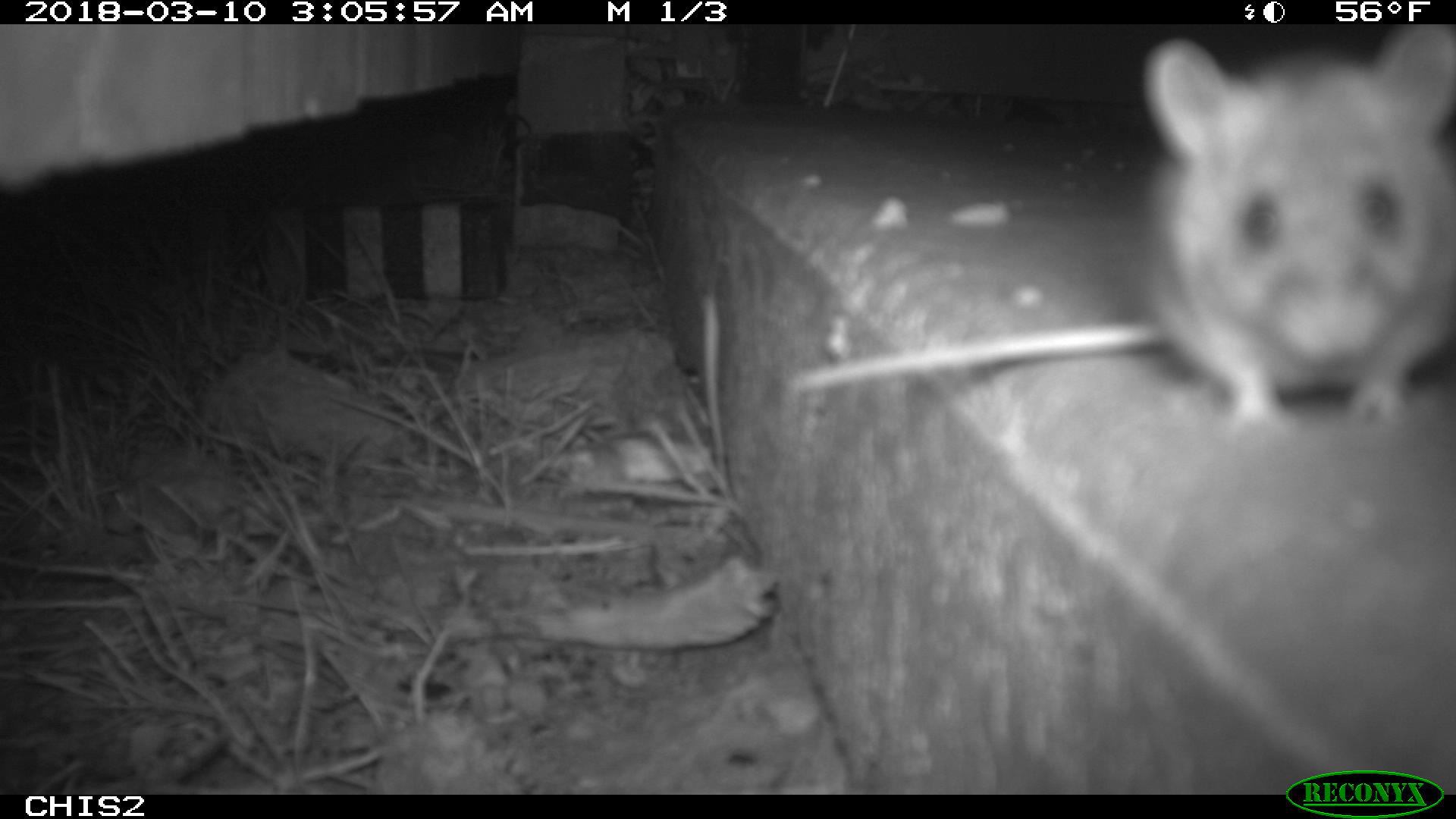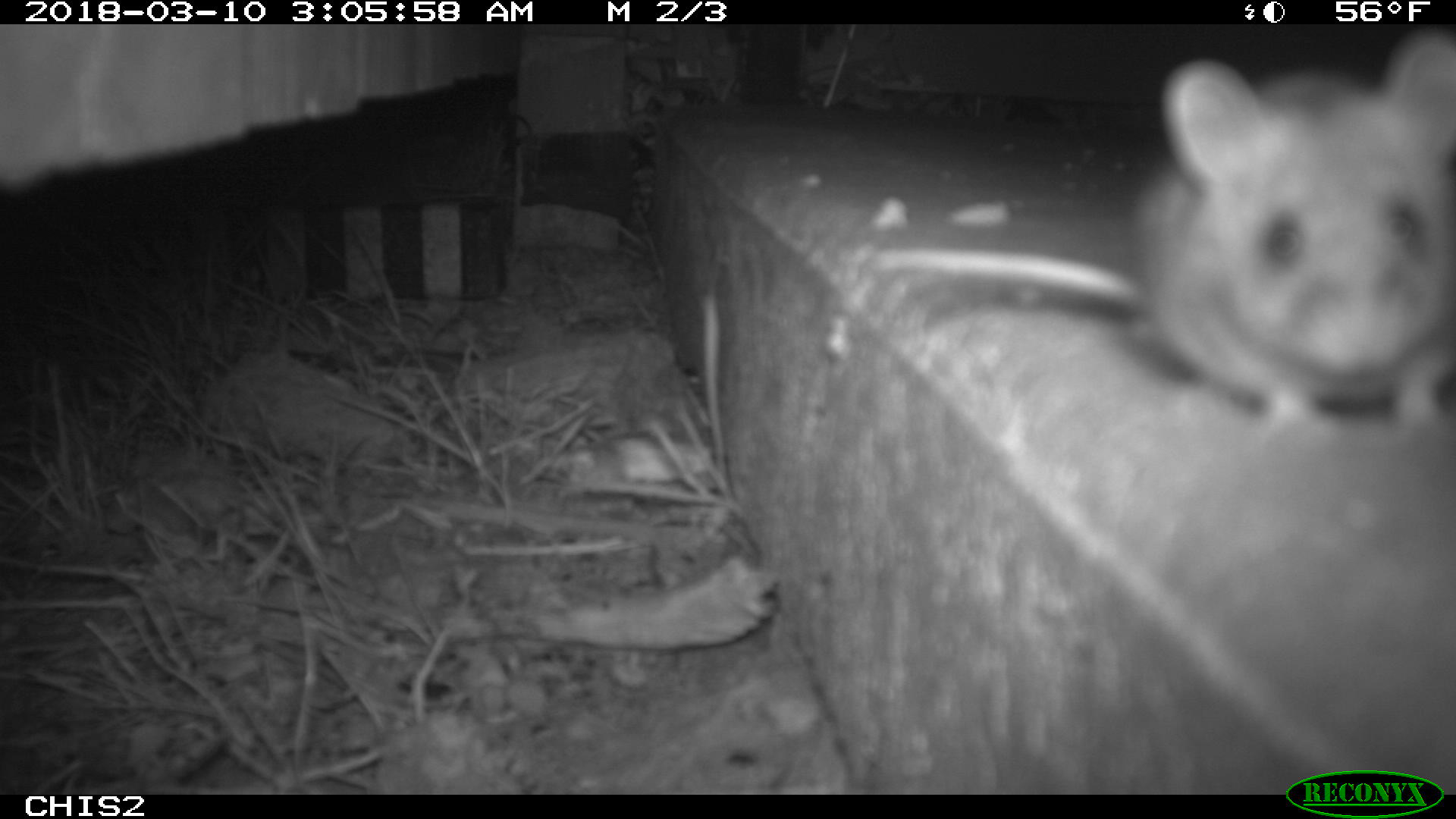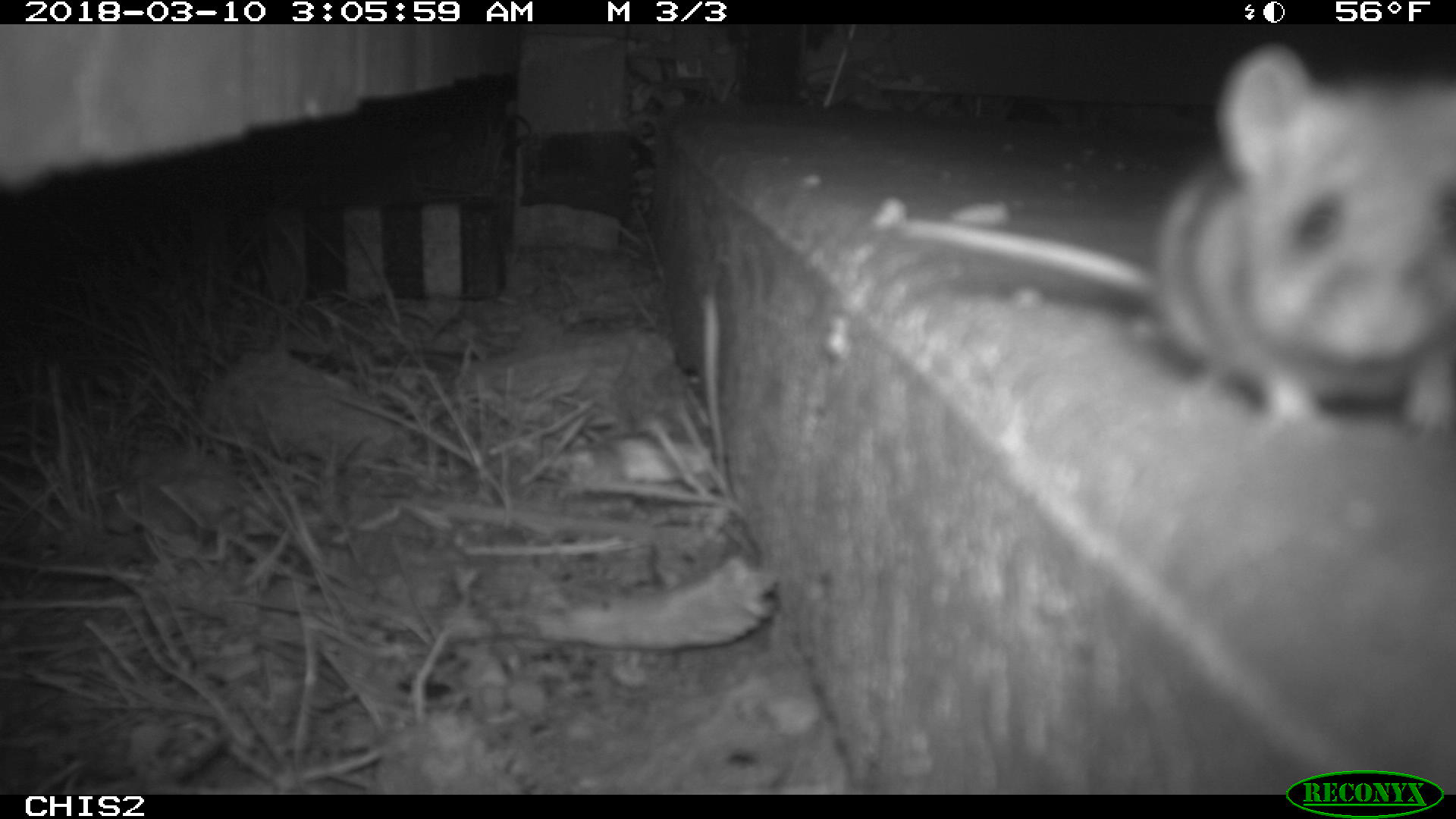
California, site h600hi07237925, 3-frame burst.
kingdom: Animalia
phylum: Chordata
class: Mammalia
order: Rodentia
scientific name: Rodentia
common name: rodent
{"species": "rodent (Rodentia)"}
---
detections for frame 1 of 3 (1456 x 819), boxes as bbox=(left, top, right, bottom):
rodent: bbox=(792, 24, 1455, 441)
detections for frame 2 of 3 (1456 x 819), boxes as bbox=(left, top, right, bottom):
rodent: bbox=(871, 23, 1455, 447)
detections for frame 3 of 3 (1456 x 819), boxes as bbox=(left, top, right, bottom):
rodent: bbox=(902, 44, 1455, 438)